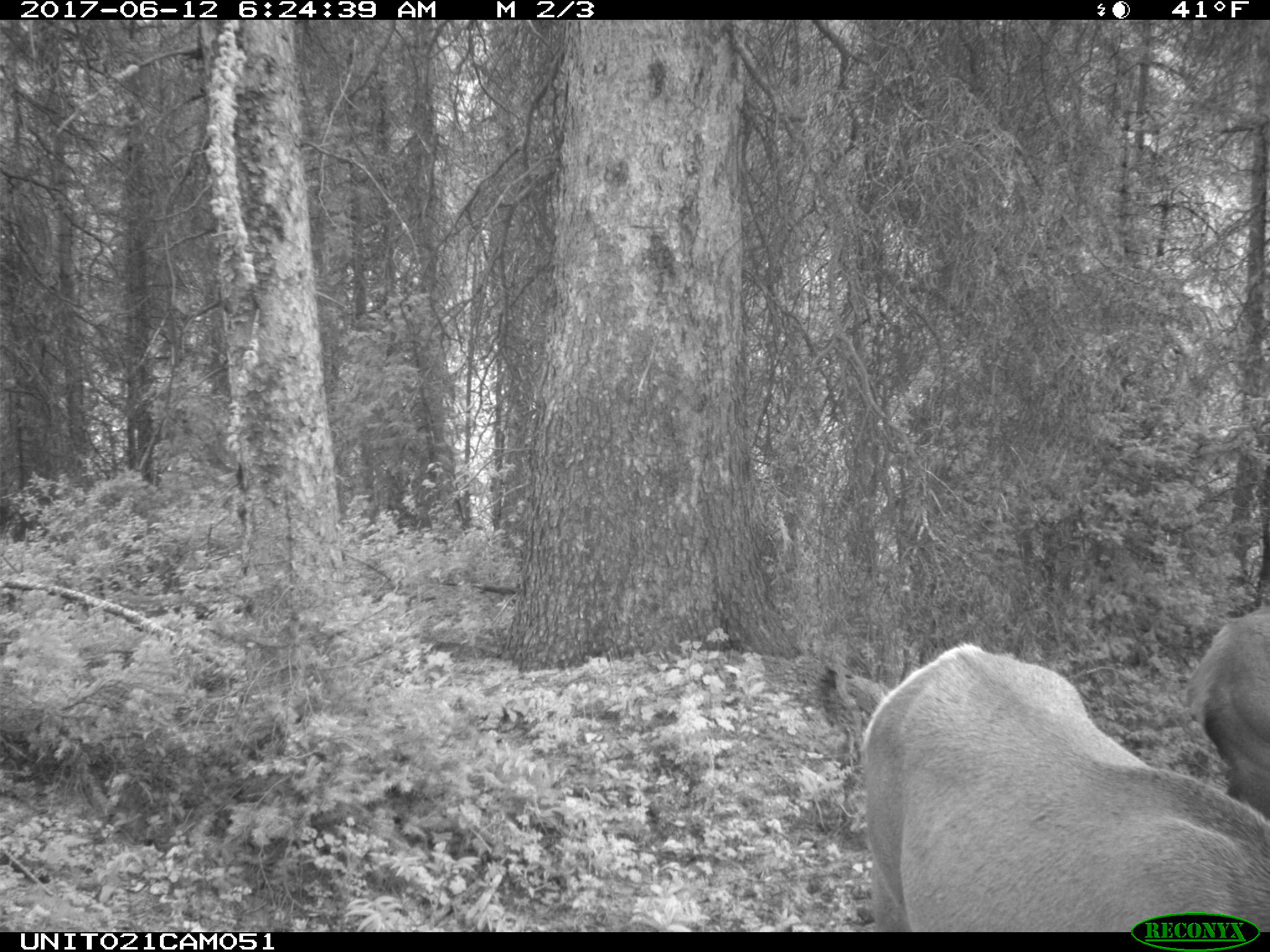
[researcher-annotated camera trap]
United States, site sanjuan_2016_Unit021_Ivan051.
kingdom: Animalia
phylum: Chordata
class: Mammalia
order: Artiodactyla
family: Cervidae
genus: Cervus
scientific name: Cervus elaphus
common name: red deer